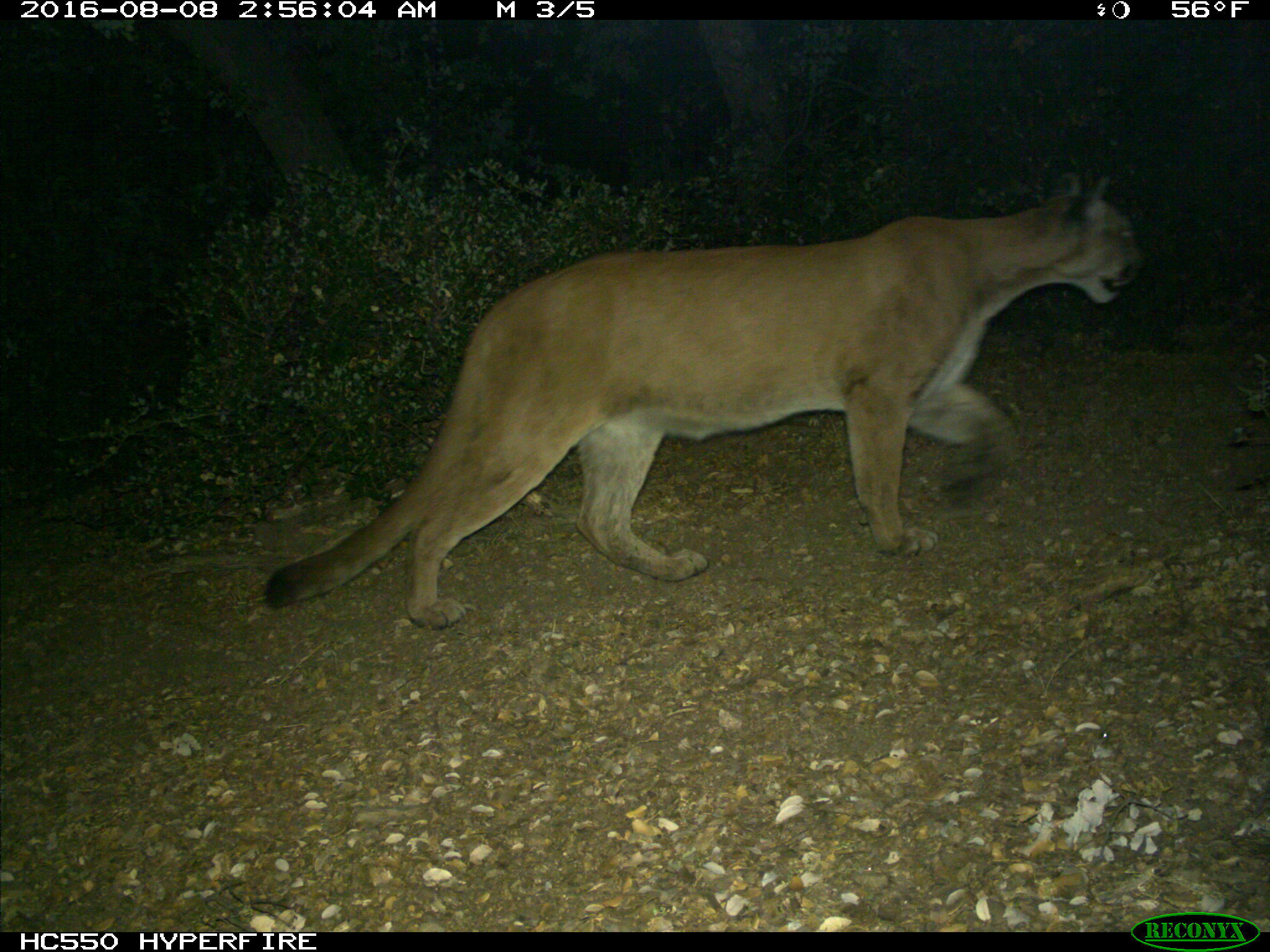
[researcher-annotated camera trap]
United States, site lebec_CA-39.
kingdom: Animalia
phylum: Chordata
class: Mammalia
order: Carnivora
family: Felidae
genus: Puma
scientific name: Puma concolor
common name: mountain lion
Puma concolor (mountain lion).